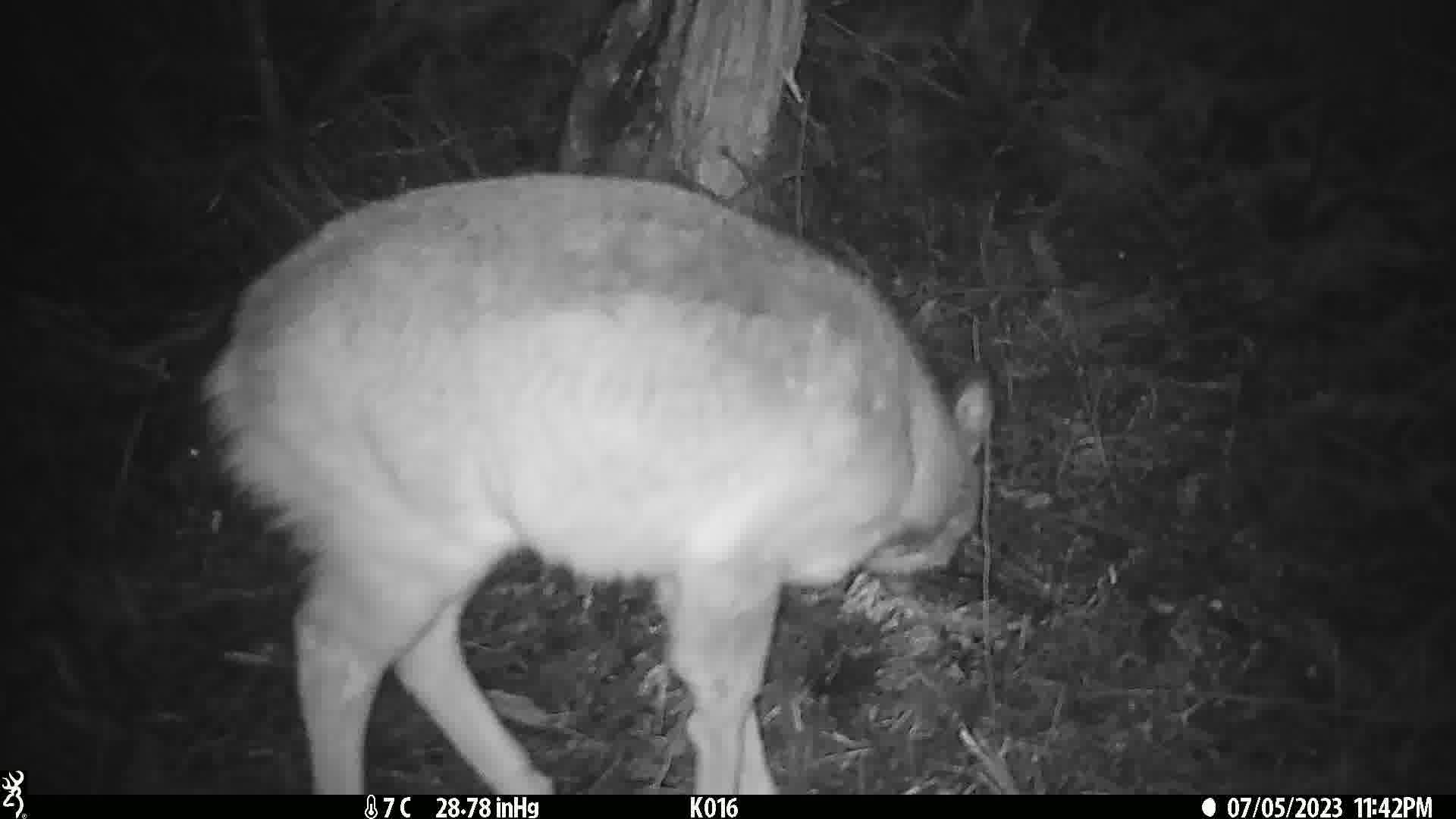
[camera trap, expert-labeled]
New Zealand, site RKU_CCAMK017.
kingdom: Animalia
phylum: Chordata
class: Mammalia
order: Artiodactyla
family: Cervidae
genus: Odocoileus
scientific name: Odocoileus virginianus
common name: white-tailed deer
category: white tailed deer